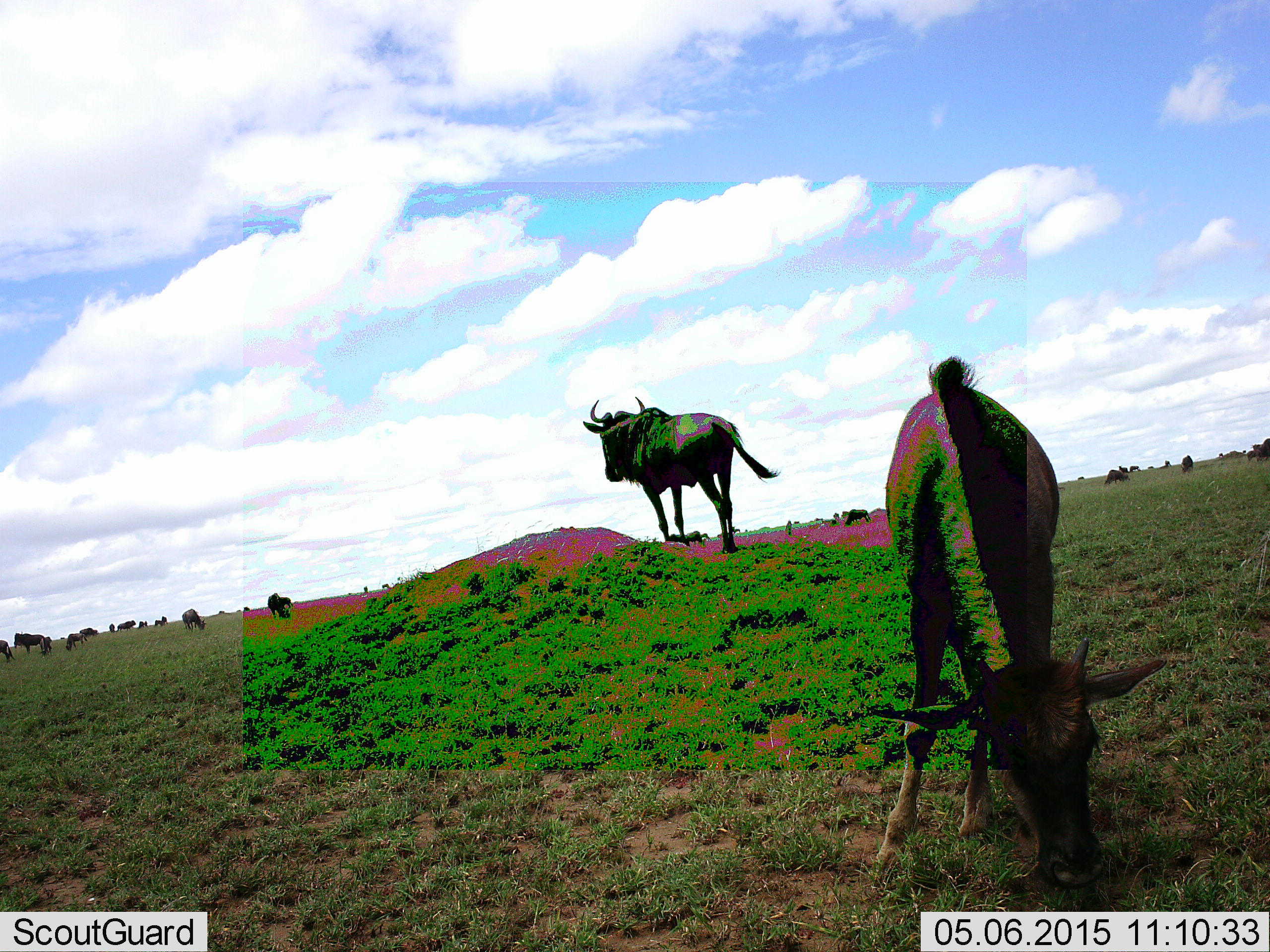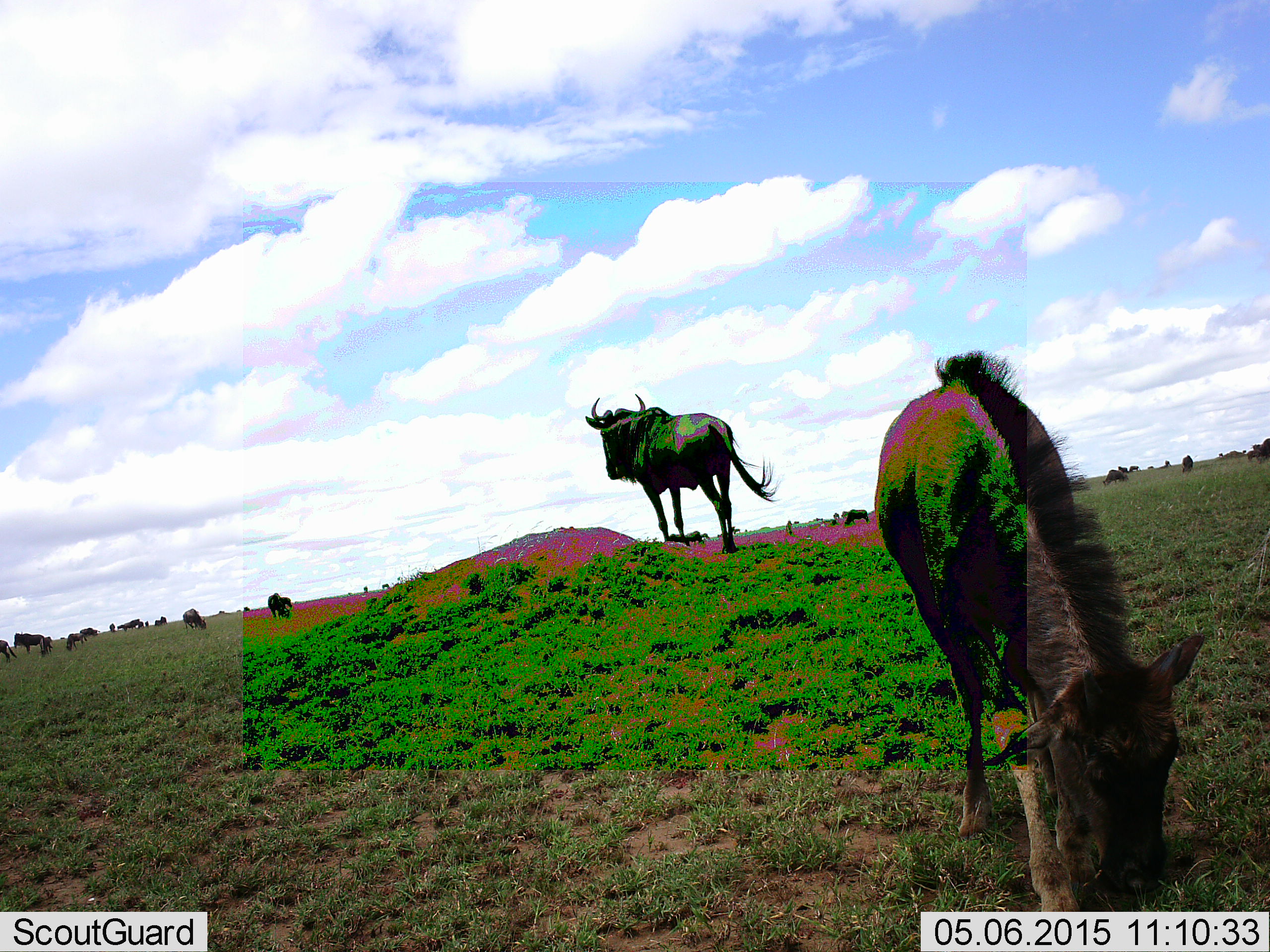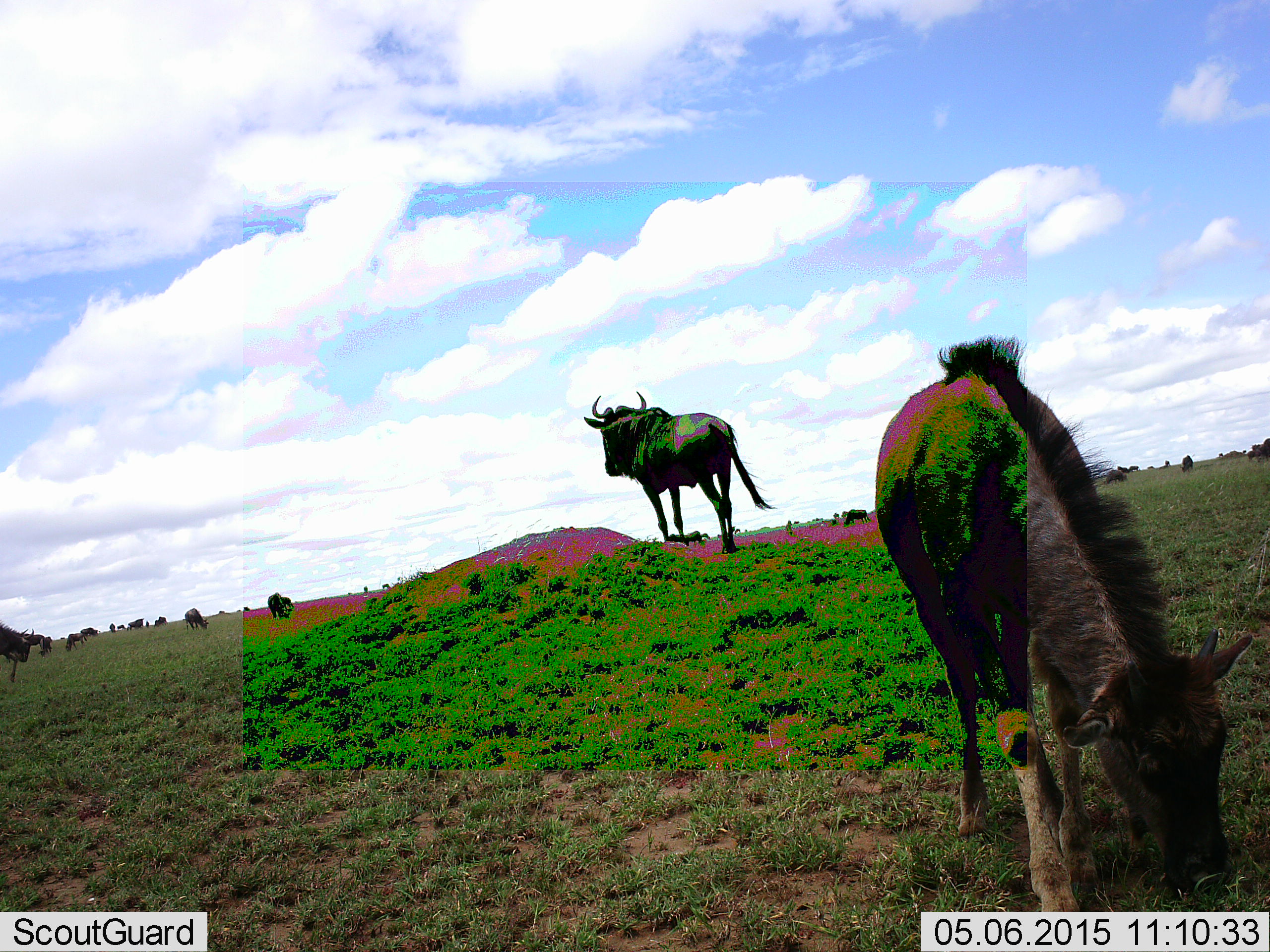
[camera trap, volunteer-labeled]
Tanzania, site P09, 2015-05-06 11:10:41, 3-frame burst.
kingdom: Animalia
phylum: Chordata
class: Mammalia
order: Artiodactyla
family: Bovidae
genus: Connochaetes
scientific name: Connochaetes taurinus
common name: blue wildebeest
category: wildebeest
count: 11-50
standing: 100%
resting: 0%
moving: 50%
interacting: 0%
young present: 40%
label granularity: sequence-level